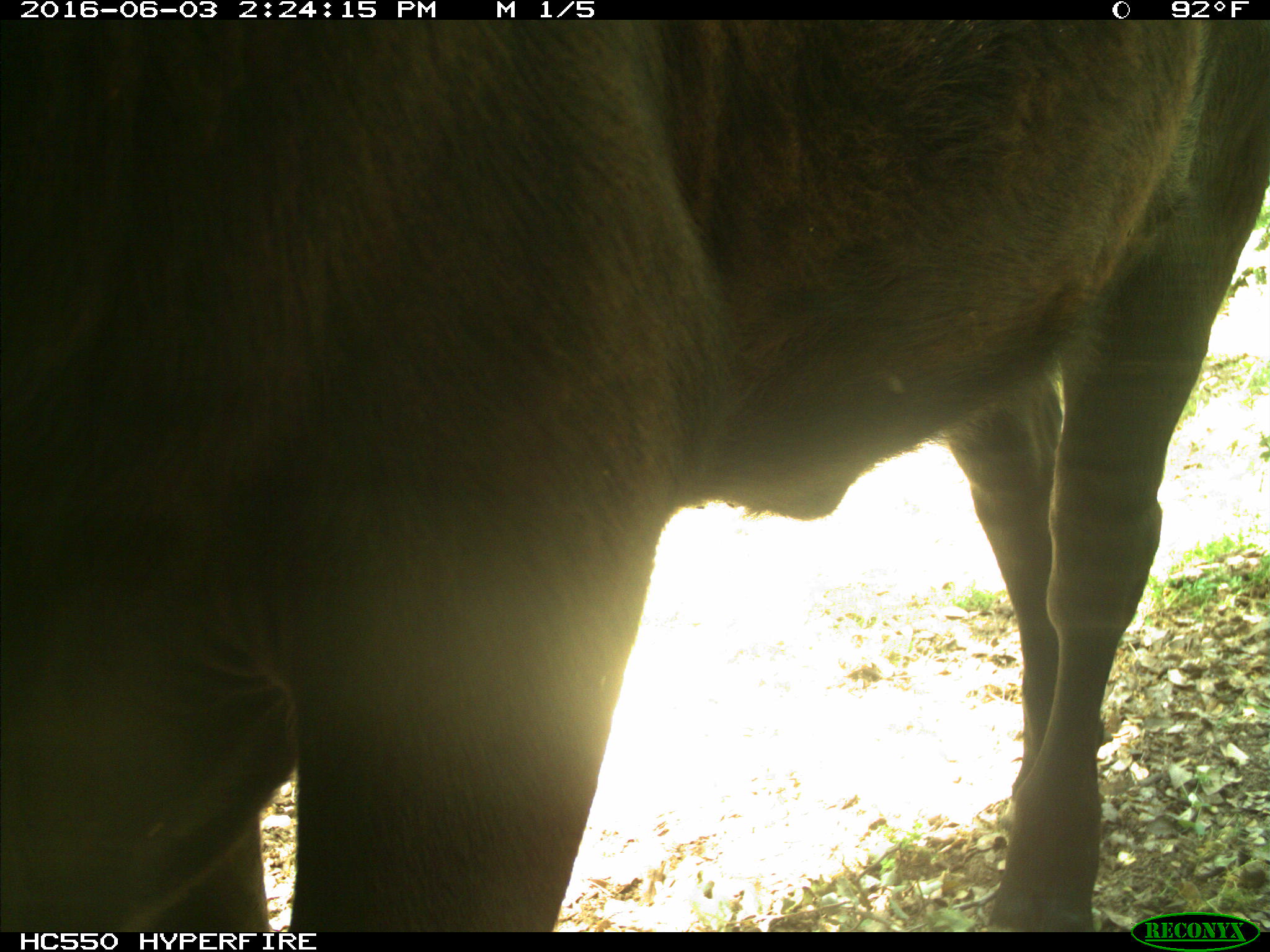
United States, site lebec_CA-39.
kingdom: Animalia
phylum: Chordata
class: Mammalia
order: Artiodactyla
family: Bovidae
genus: Bos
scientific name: Bos taurus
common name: domestic cow